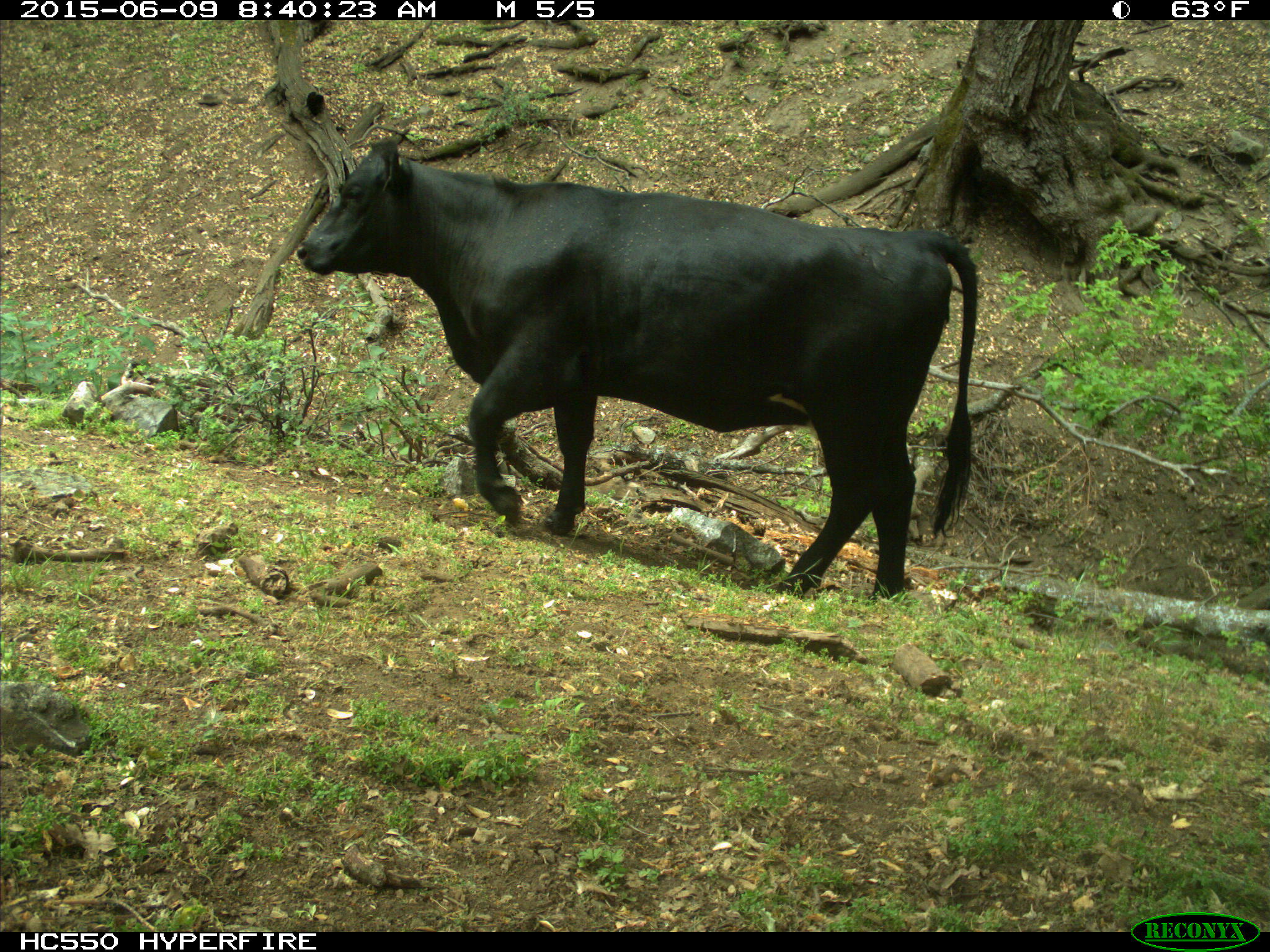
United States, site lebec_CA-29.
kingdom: Animalia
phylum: Chordata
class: Mammalia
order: Artiodactyla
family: Bovidae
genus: Bos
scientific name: Bos taurus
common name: domestic cow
Bos taurus (domestic cow).